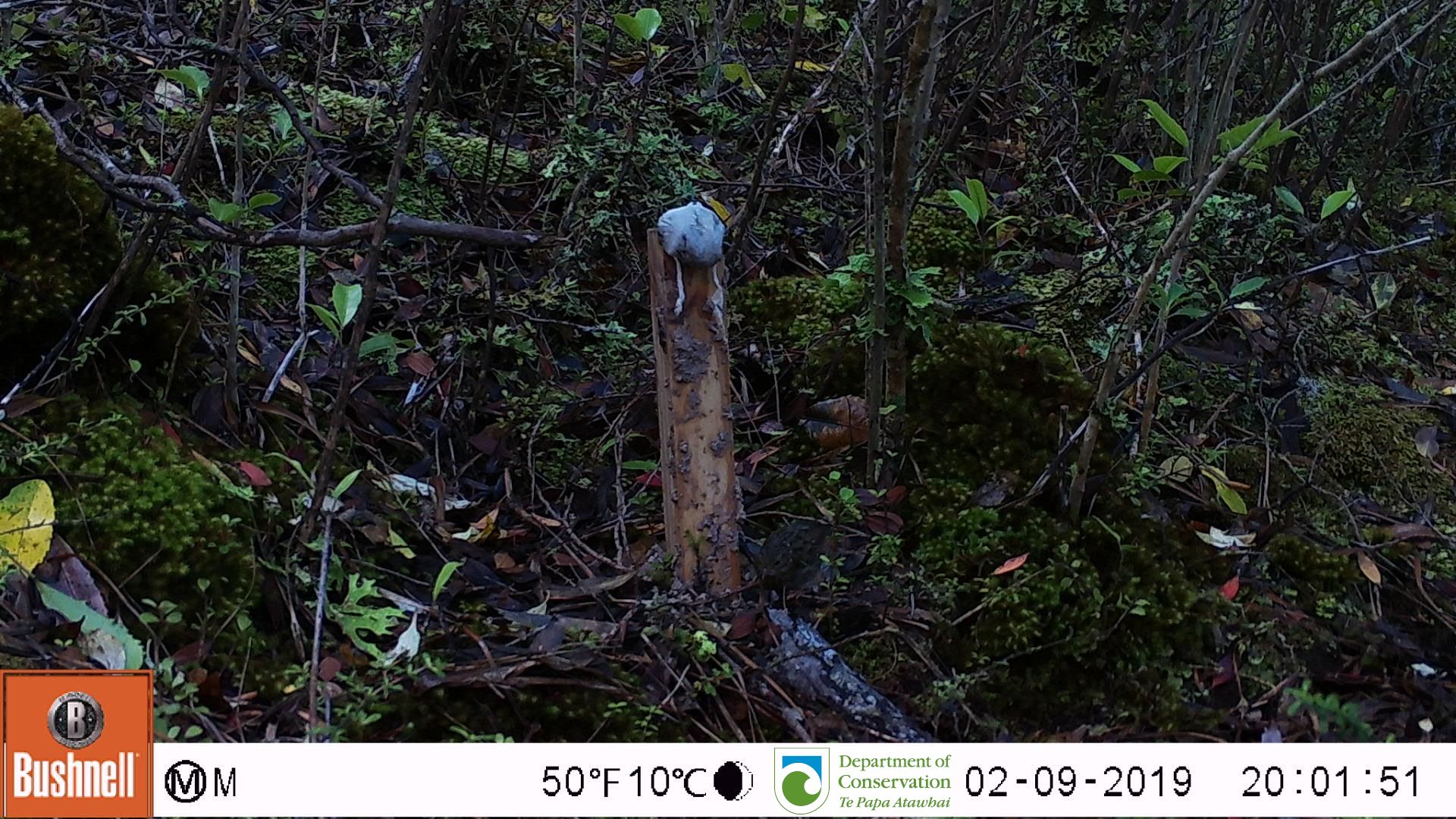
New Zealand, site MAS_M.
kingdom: Animalia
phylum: Chordata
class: Aves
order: Passeriformes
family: Prunellidae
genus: Prunella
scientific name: Prunella modularis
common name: dunnock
Dunnock (Prunella modularis).